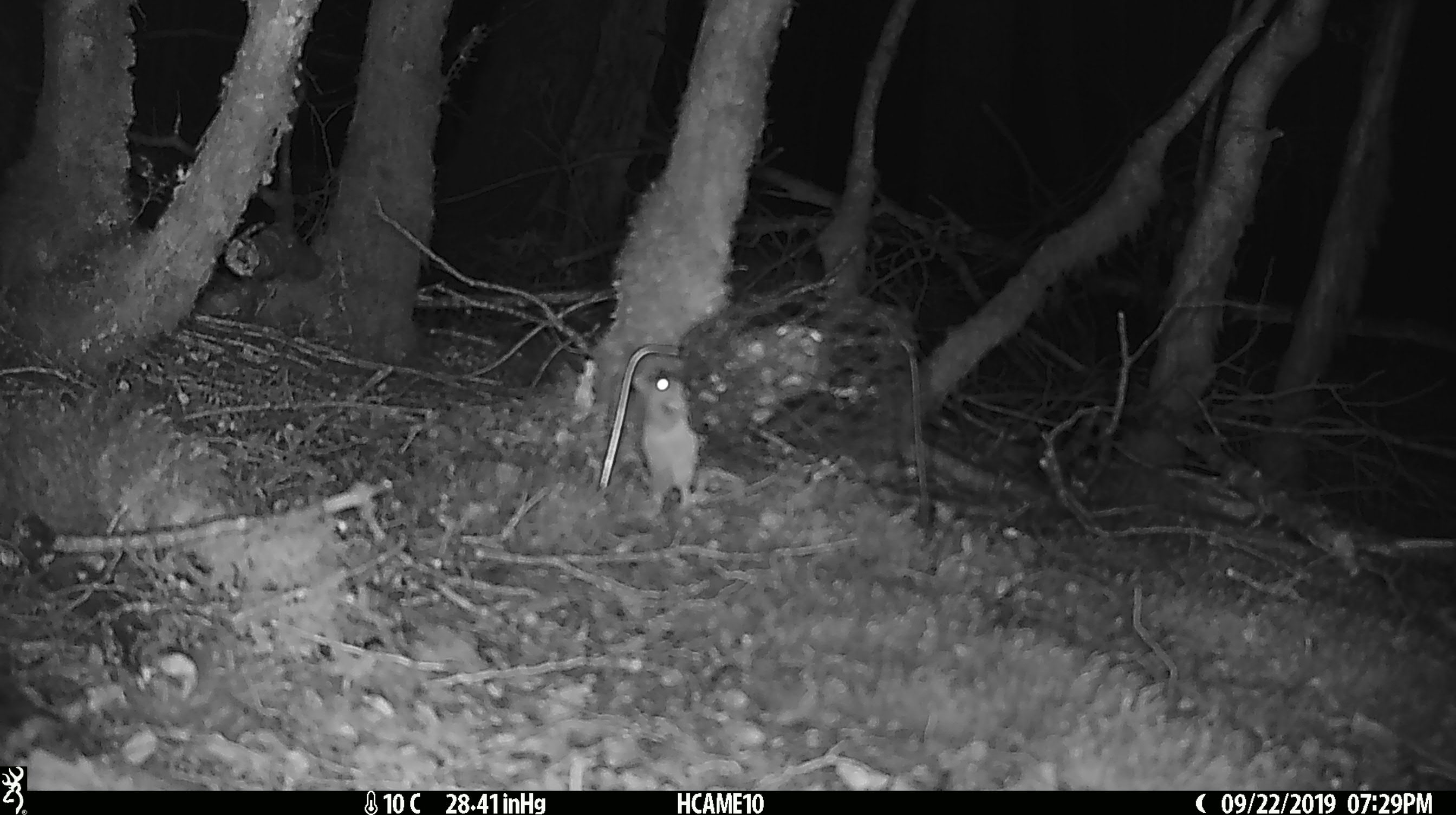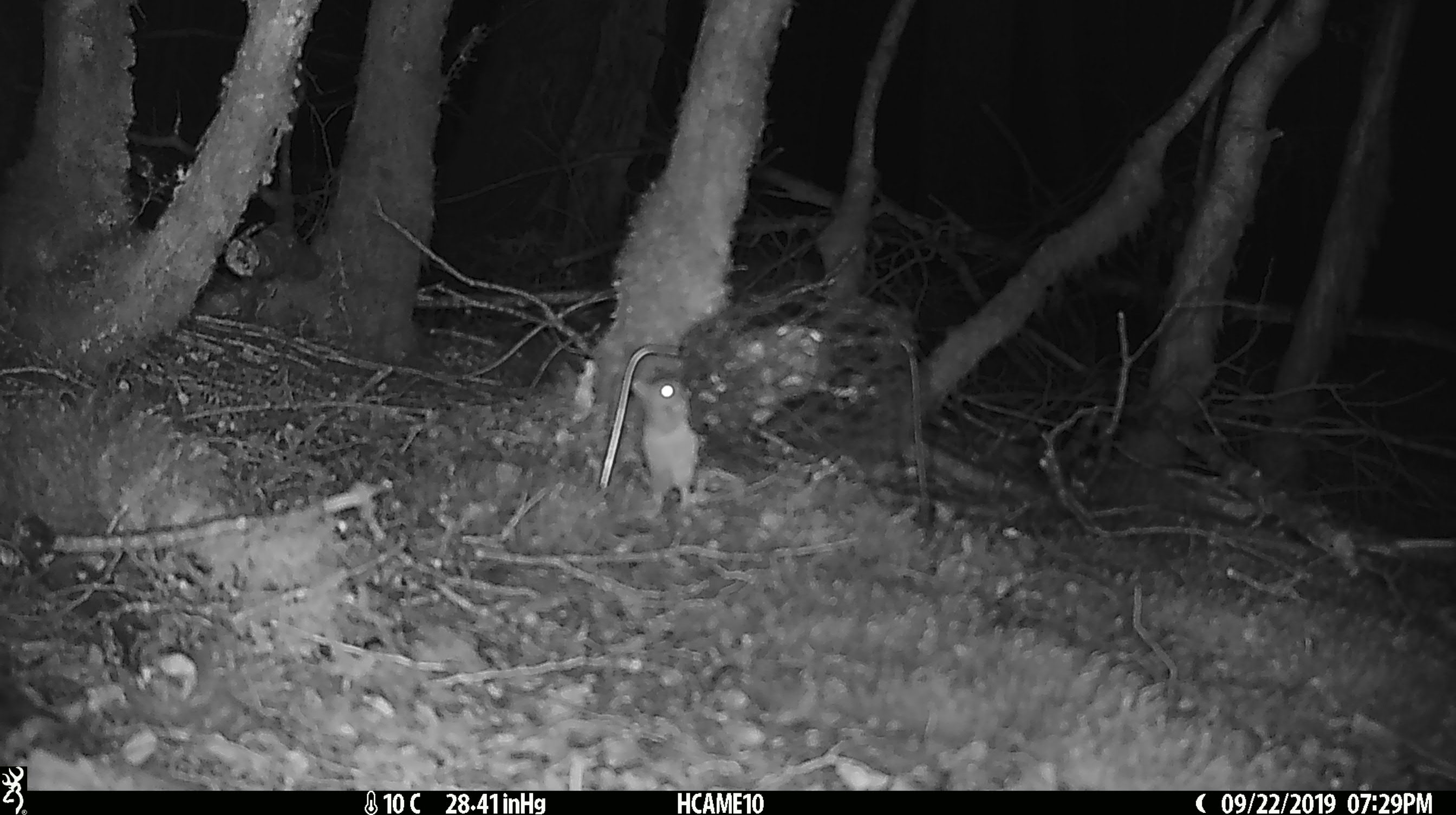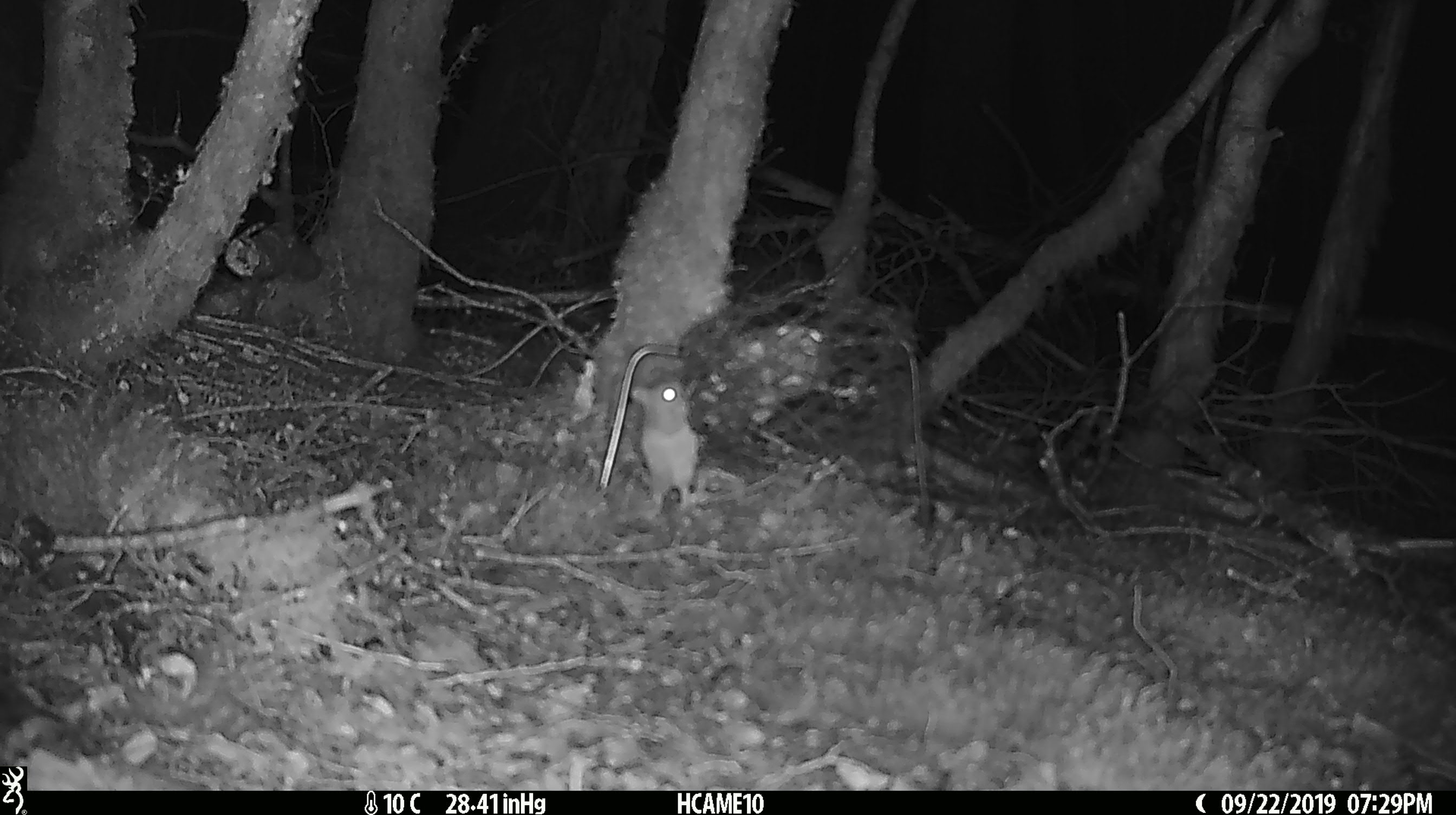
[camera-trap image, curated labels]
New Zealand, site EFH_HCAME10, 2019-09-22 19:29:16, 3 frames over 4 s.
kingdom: Animalia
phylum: Chordata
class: Mammalia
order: Rodentia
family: Muridae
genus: Mus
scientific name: Mus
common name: mouse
Mouse (Mus).